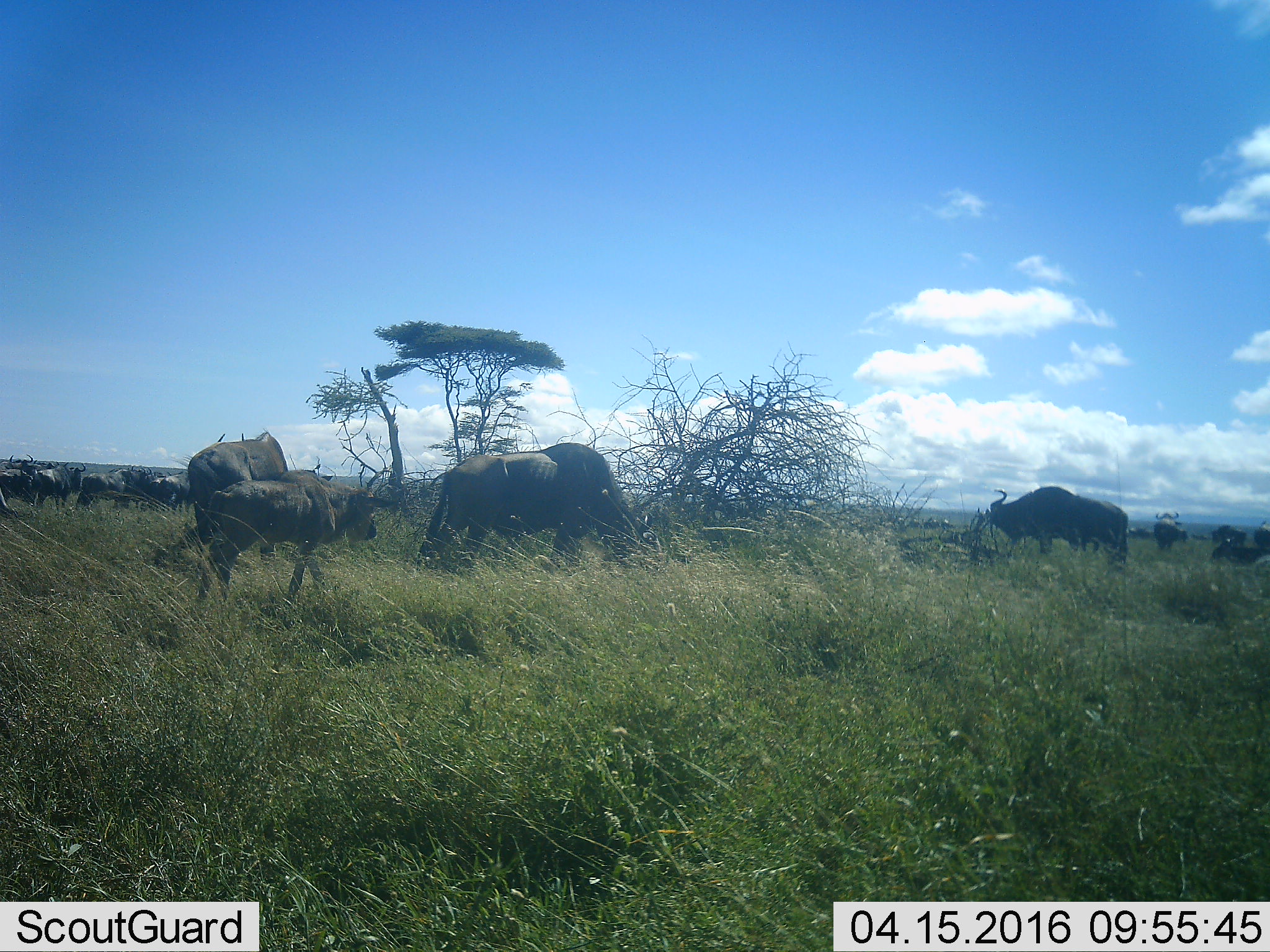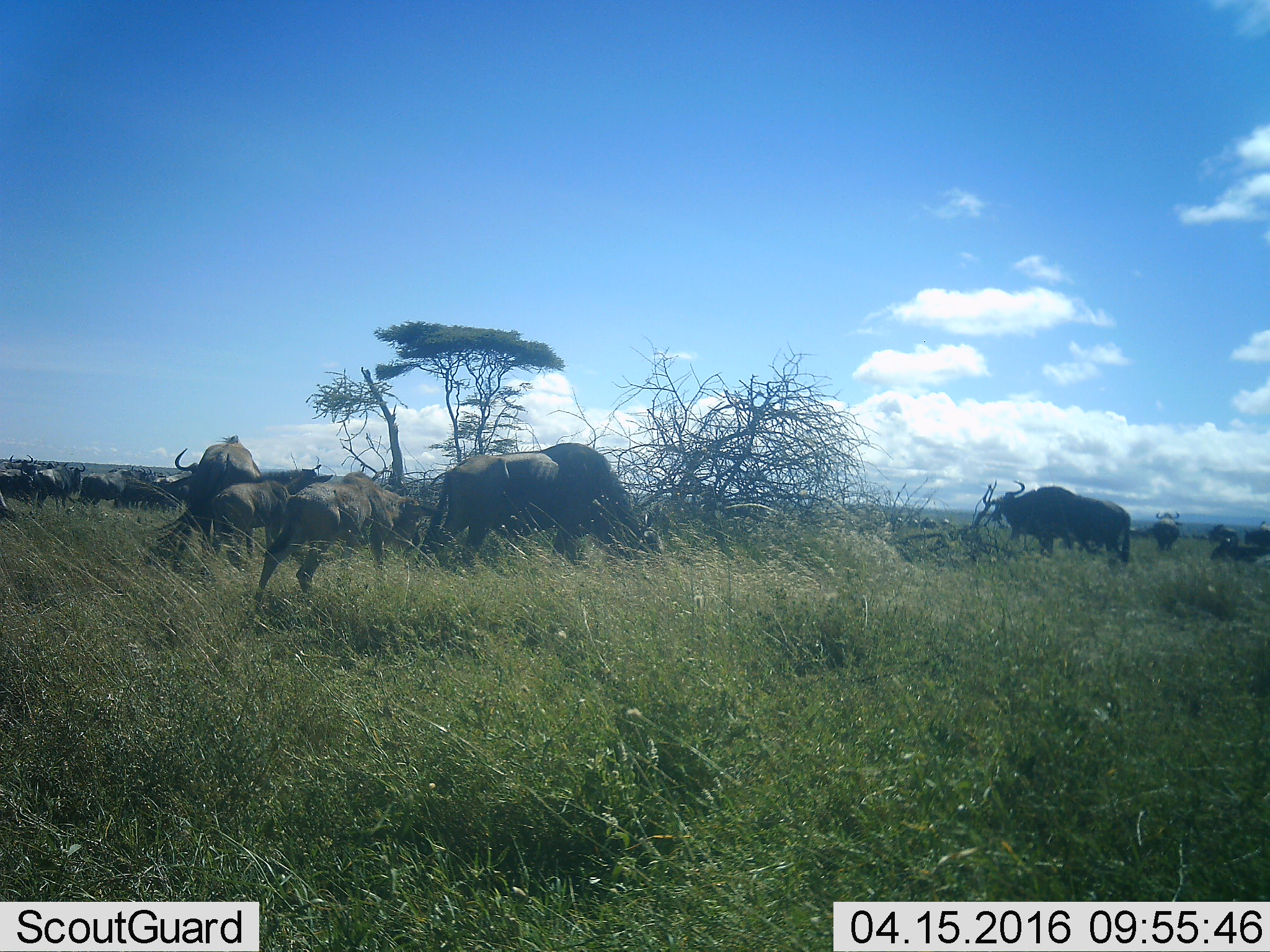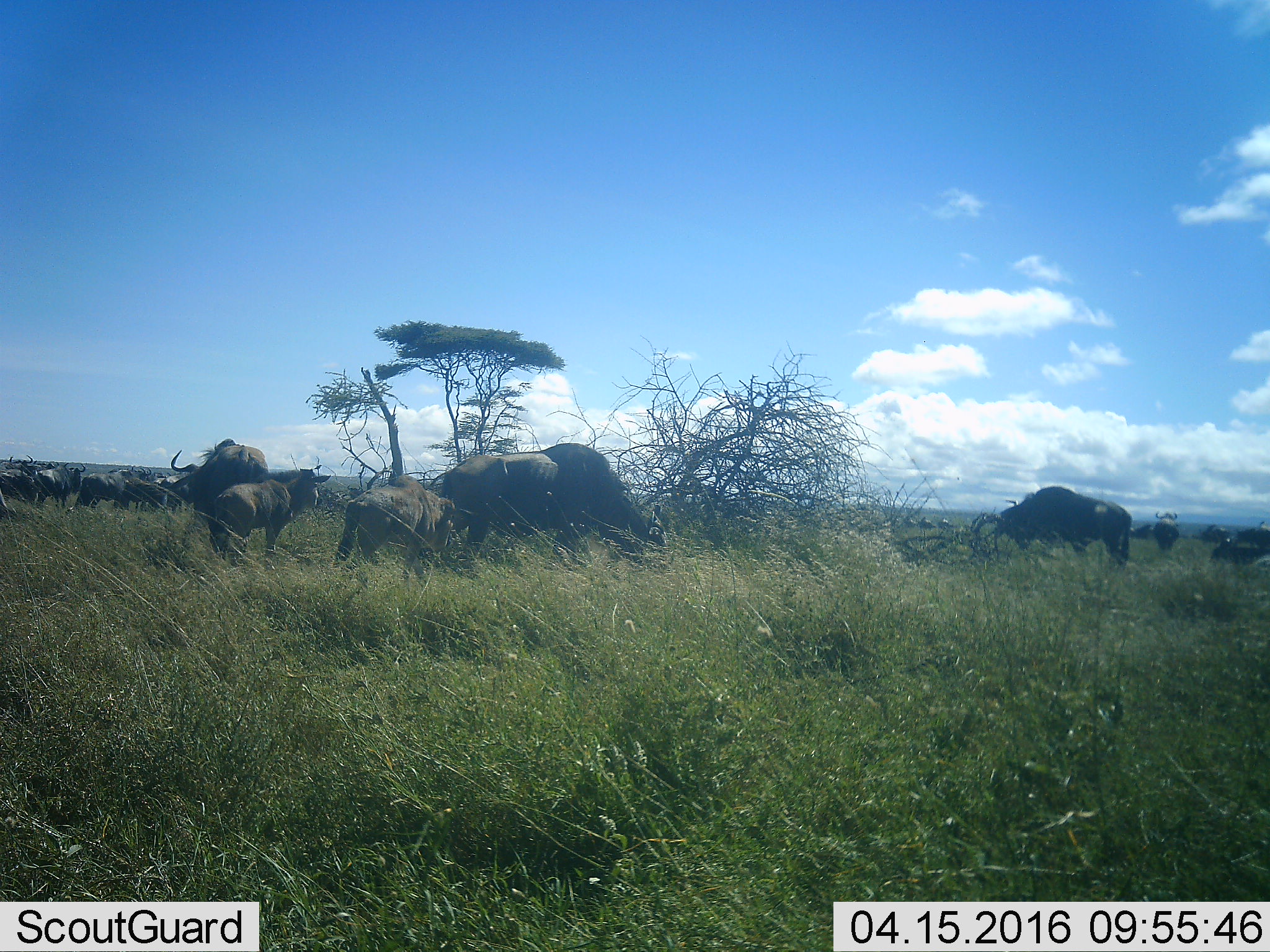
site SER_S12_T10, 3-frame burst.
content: unidentified animal